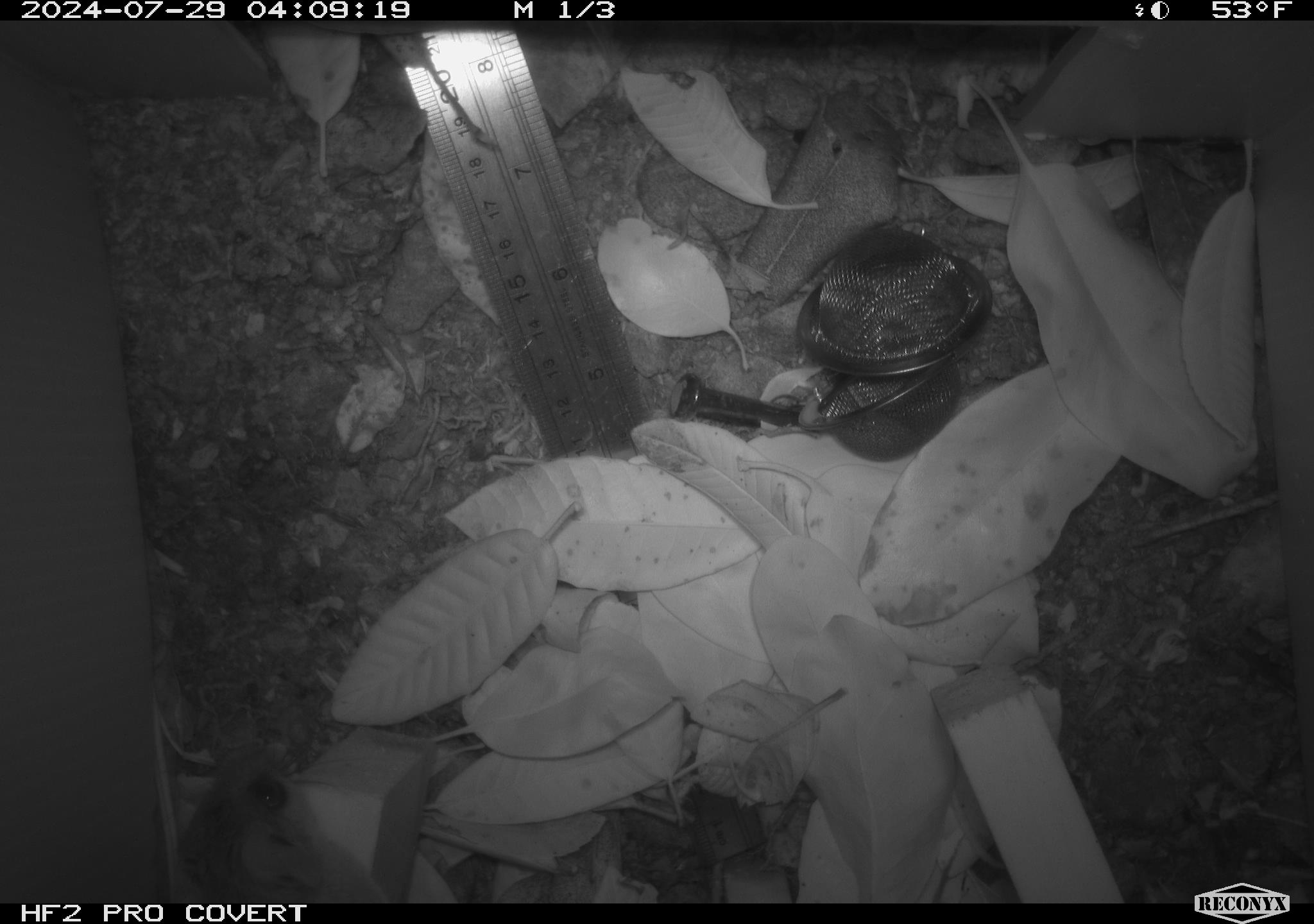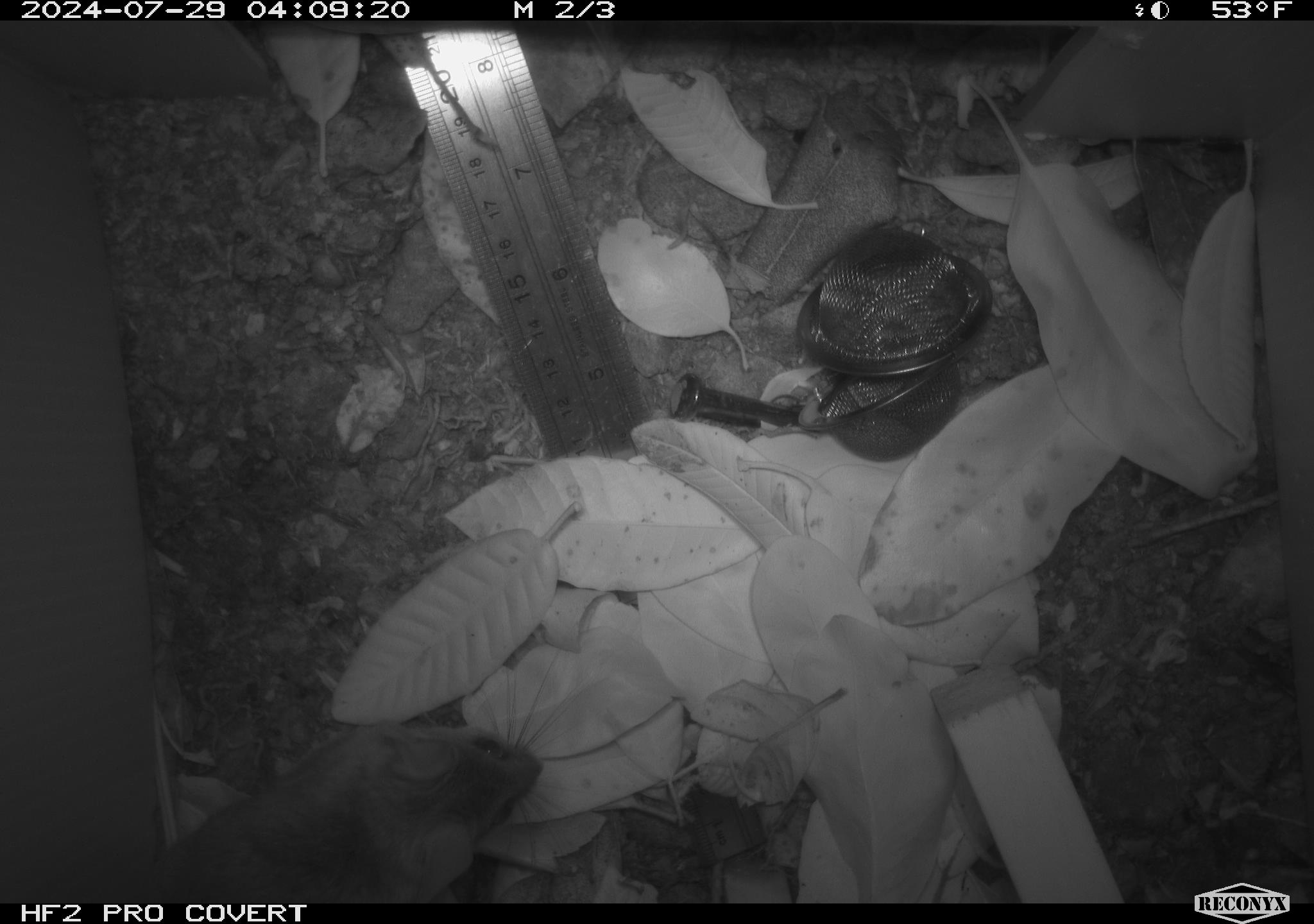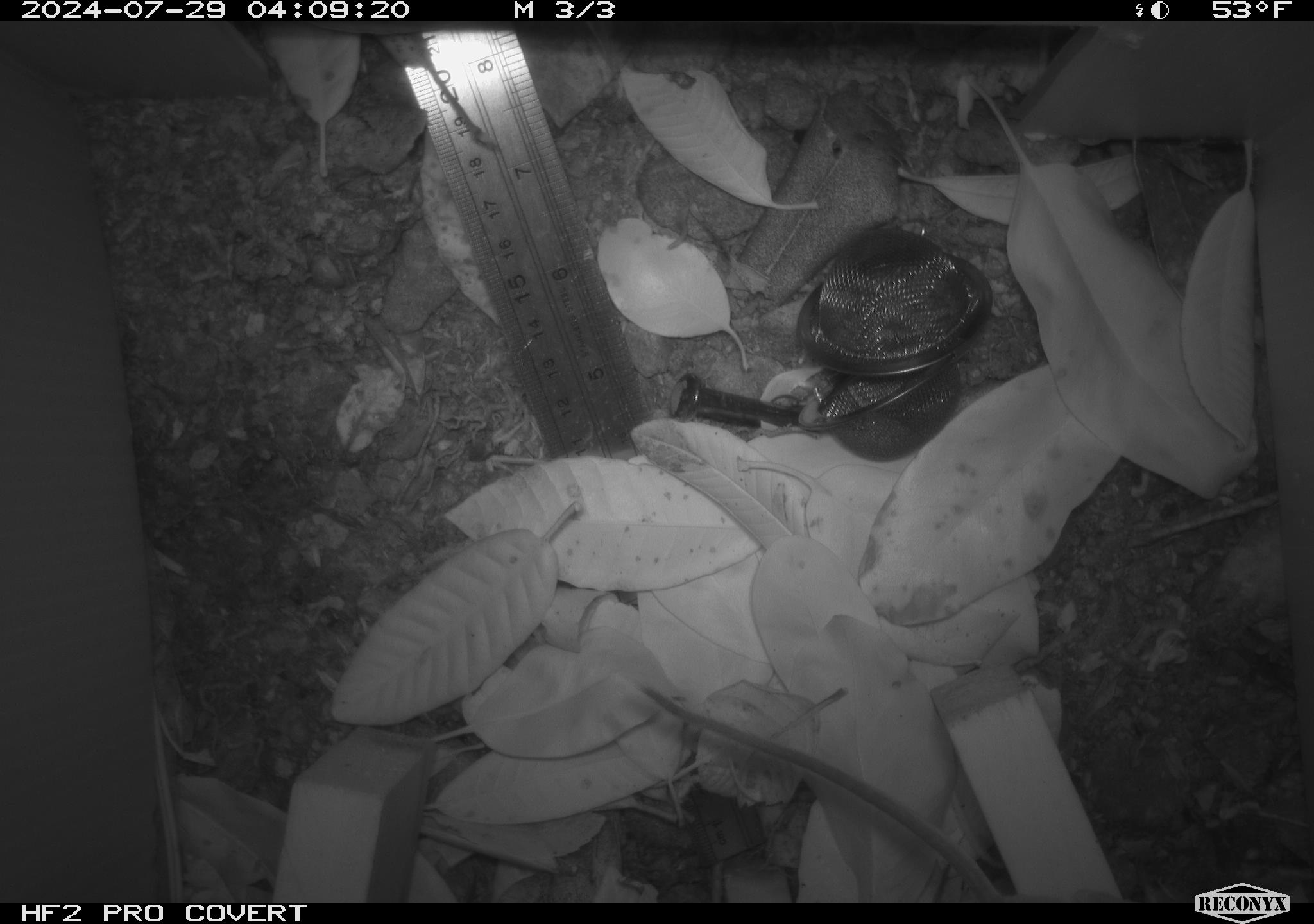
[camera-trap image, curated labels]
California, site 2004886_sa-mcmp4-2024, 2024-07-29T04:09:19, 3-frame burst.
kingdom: Animalia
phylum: Chordata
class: Mammalia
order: Rodentia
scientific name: Rodentia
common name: mouse species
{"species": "mouse species (Rodentia)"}